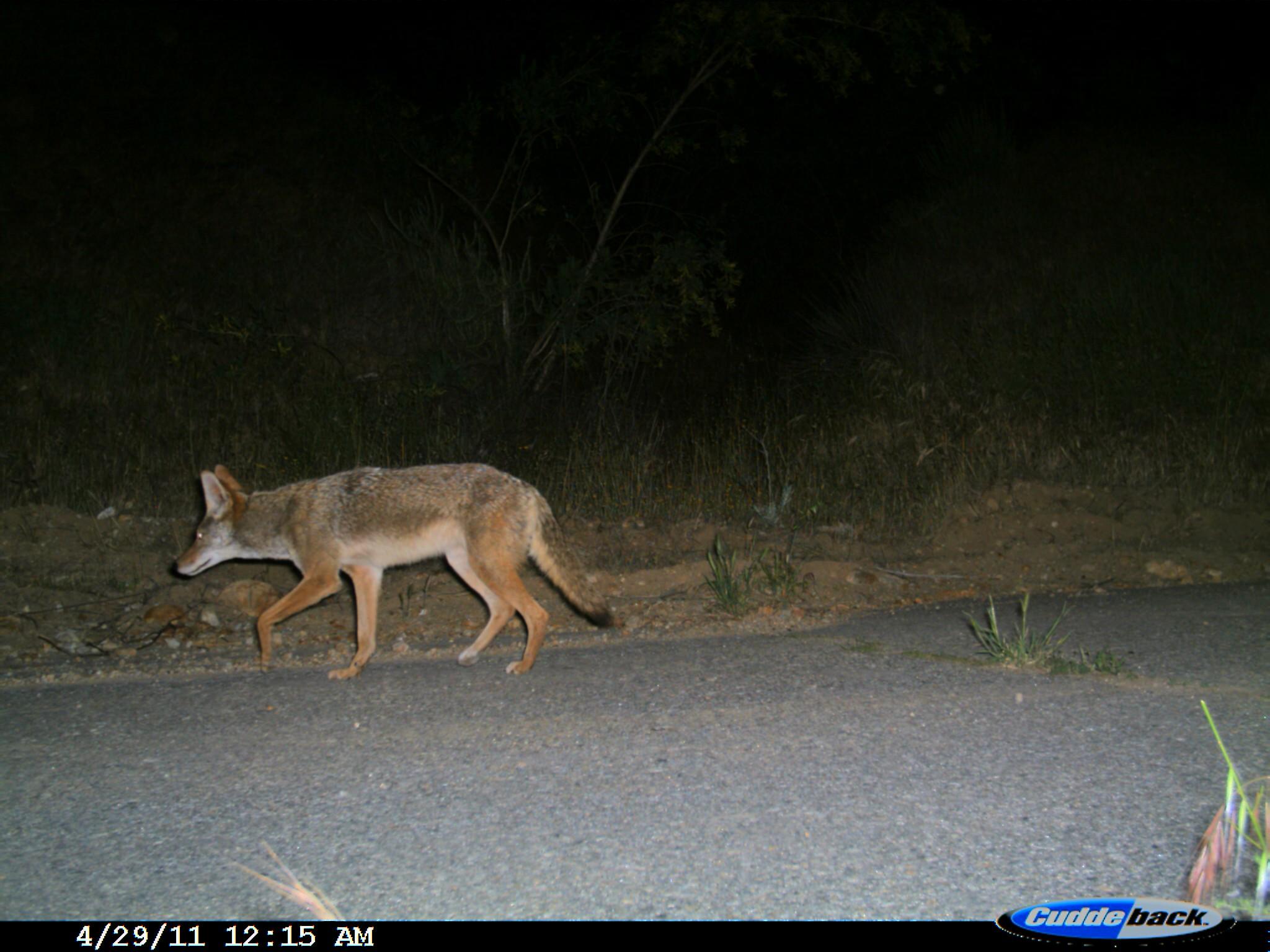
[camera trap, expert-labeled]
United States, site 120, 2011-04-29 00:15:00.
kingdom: Animalia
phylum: Chordata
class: Mammalia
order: Carnivora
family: Canidae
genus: Canis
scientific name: Canis latrans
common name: coyote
Coyote (Canis latrans).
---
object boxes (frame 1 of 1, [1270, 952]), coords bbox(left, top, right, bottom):
coyote: bbox(168, 446, 632, 687)